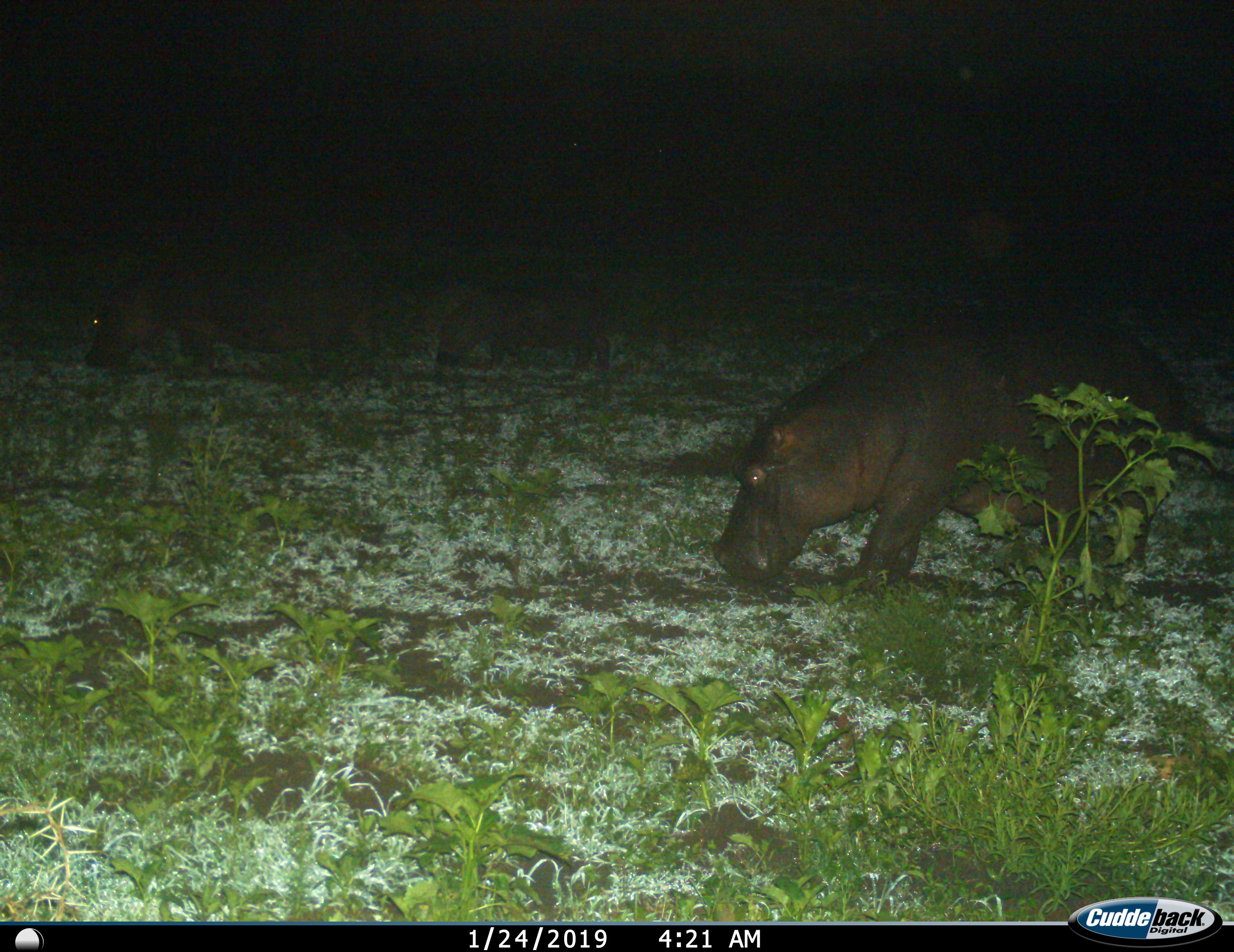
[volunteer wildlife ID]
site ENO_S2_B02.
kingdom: Animalia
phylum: Chordata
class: Mammalia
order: Artiodactyla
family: Hippopotamidae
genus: Hippopotamus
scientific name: Hippopotamus amphibius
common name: hippopotamus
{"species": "hippopotamus (Hippopotamus amphibius)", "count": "2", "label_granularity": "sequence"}